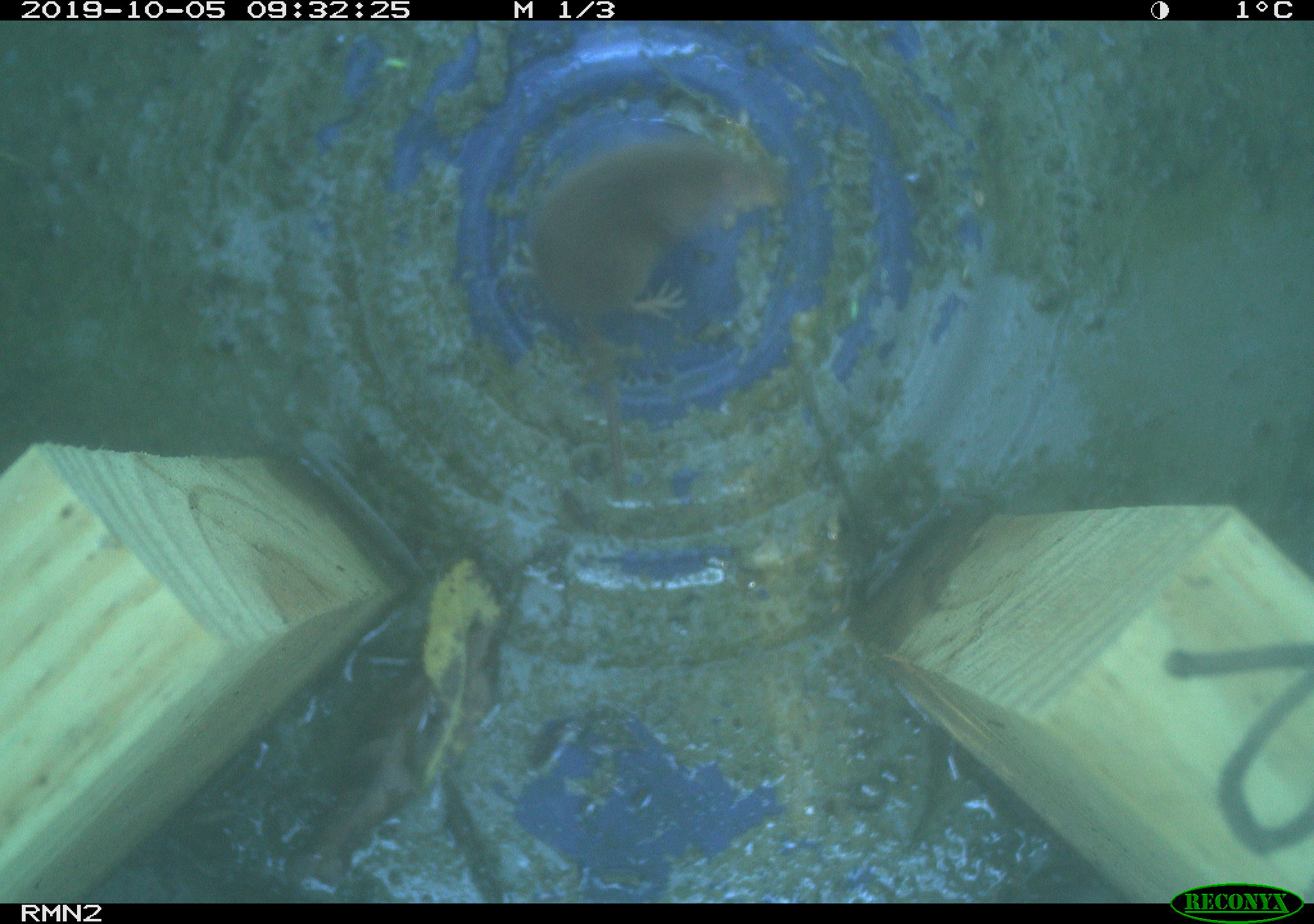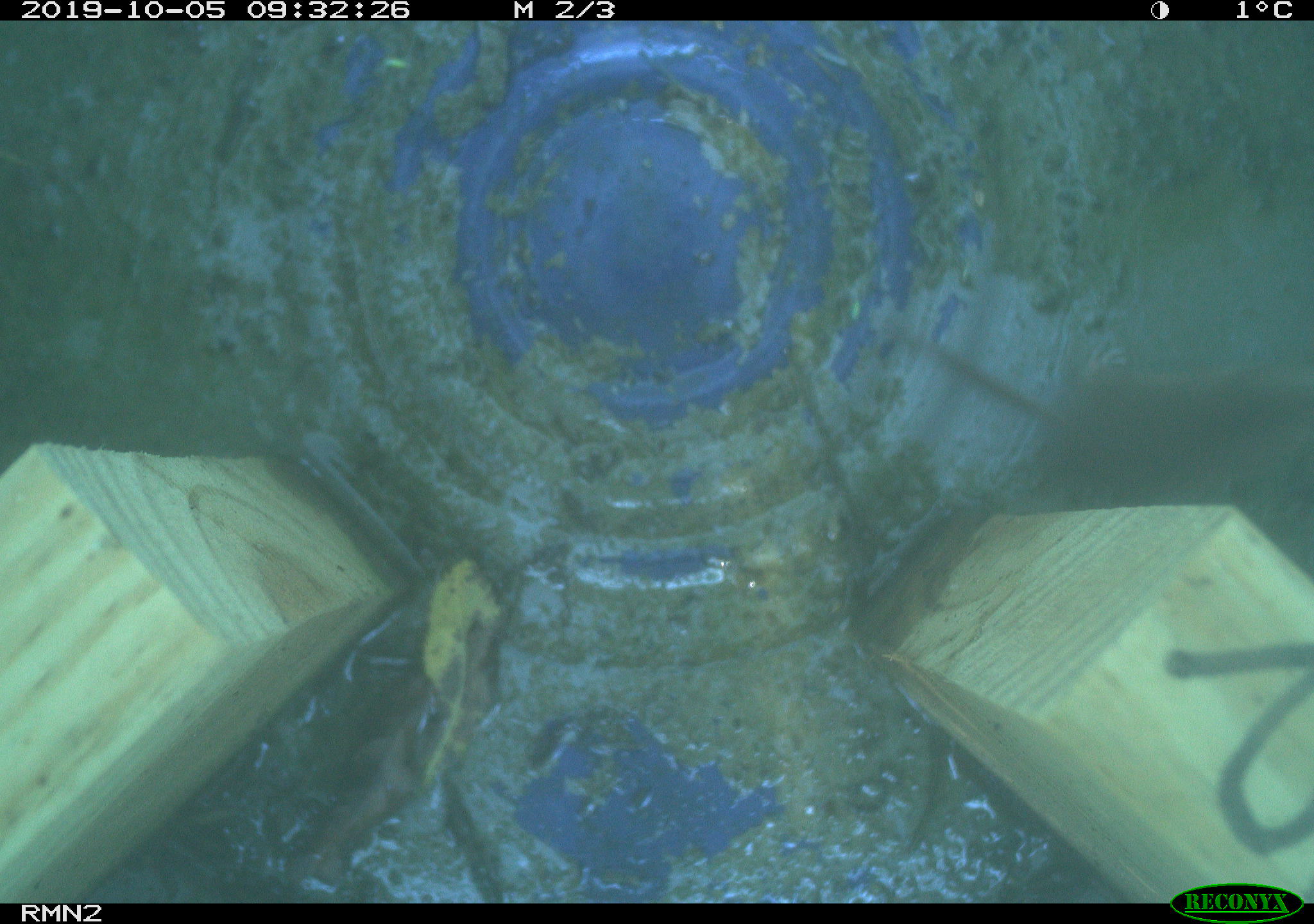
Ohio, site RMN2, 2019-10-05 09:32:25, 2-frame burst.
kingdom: Animalia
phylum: Chordata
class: Mammalia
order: Eulipotyphla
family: Soricidae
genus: Sorex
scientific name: Sorex cinereus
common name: masked shrew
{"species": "masked shrew (Sorex cinereus)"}